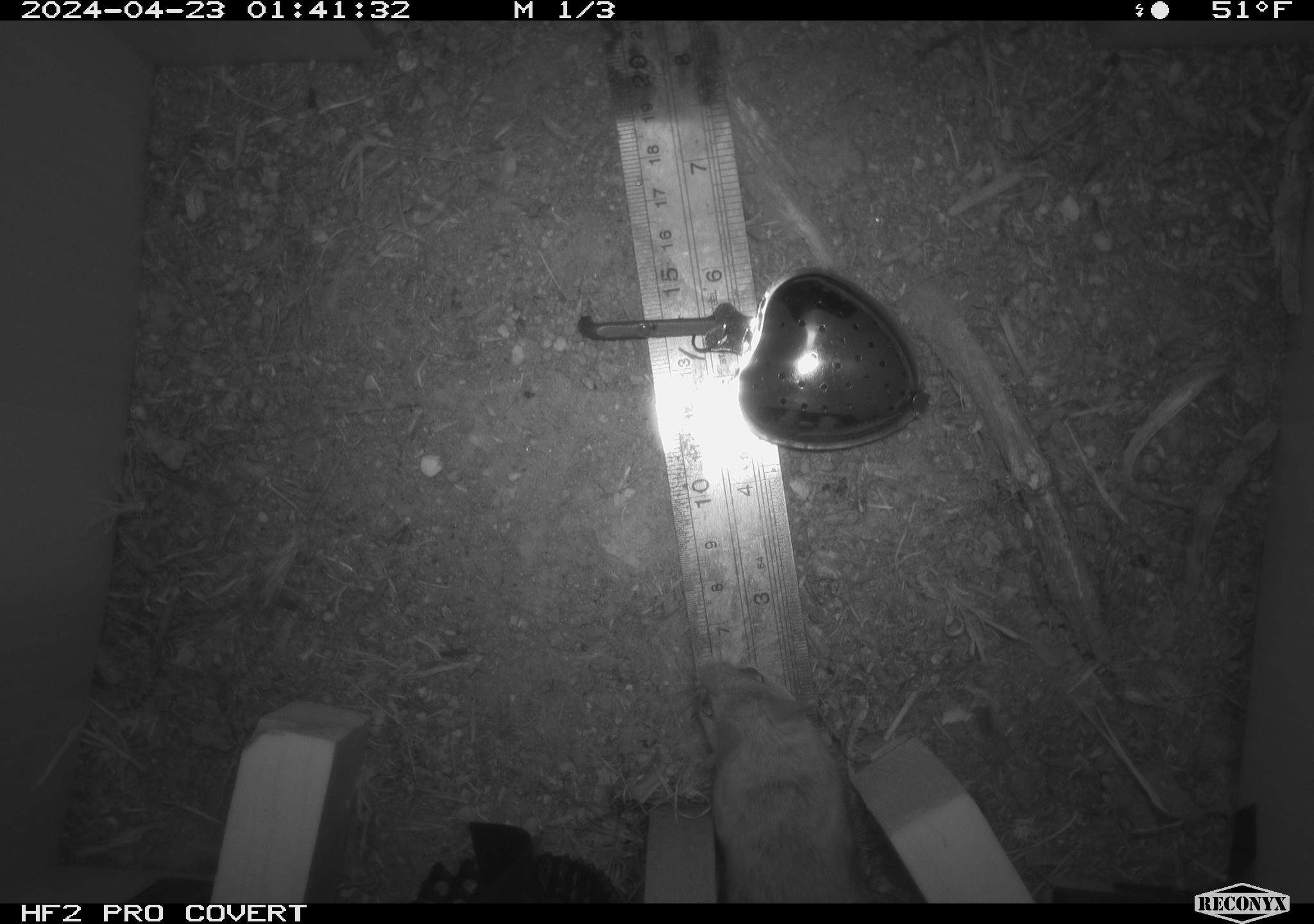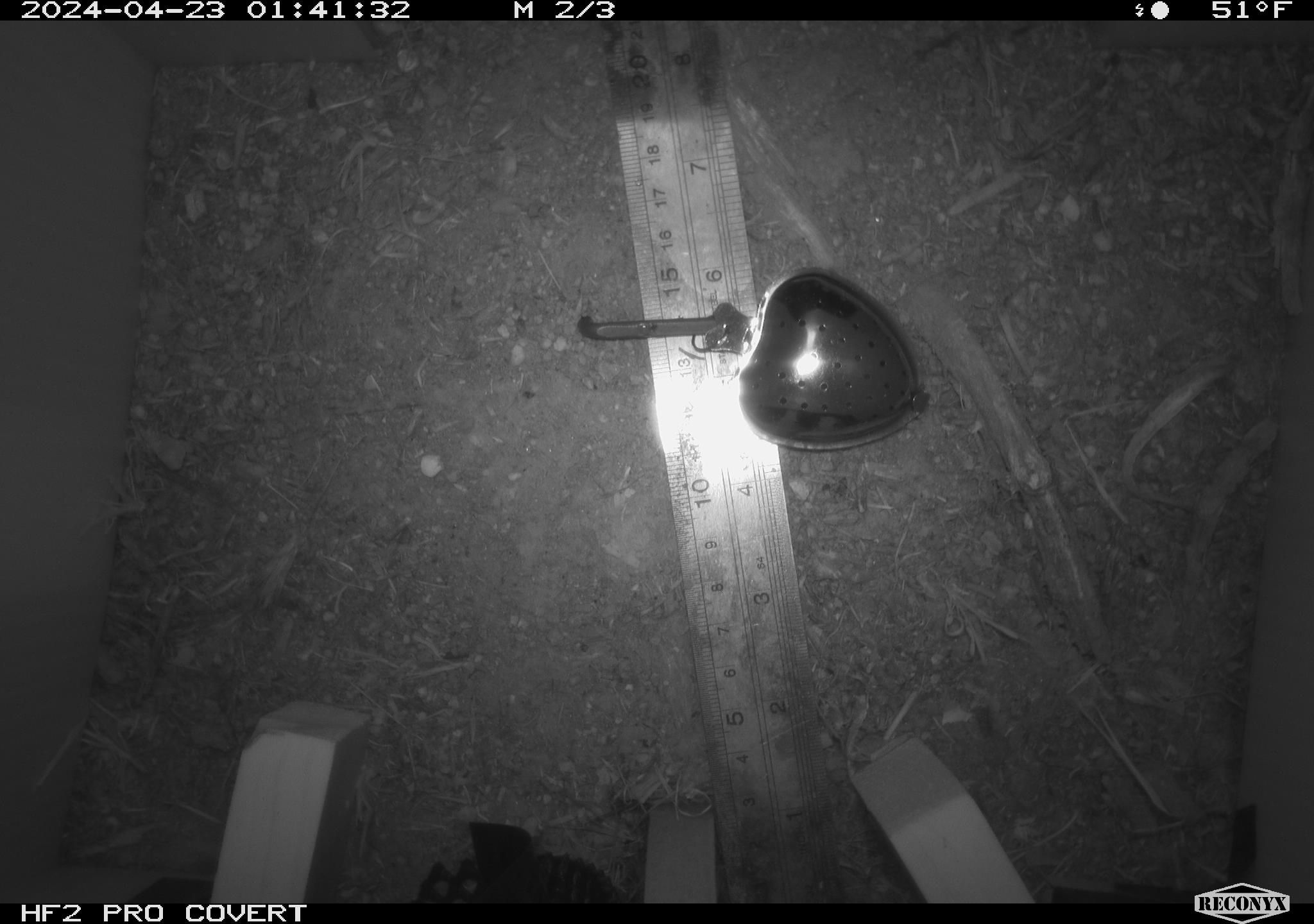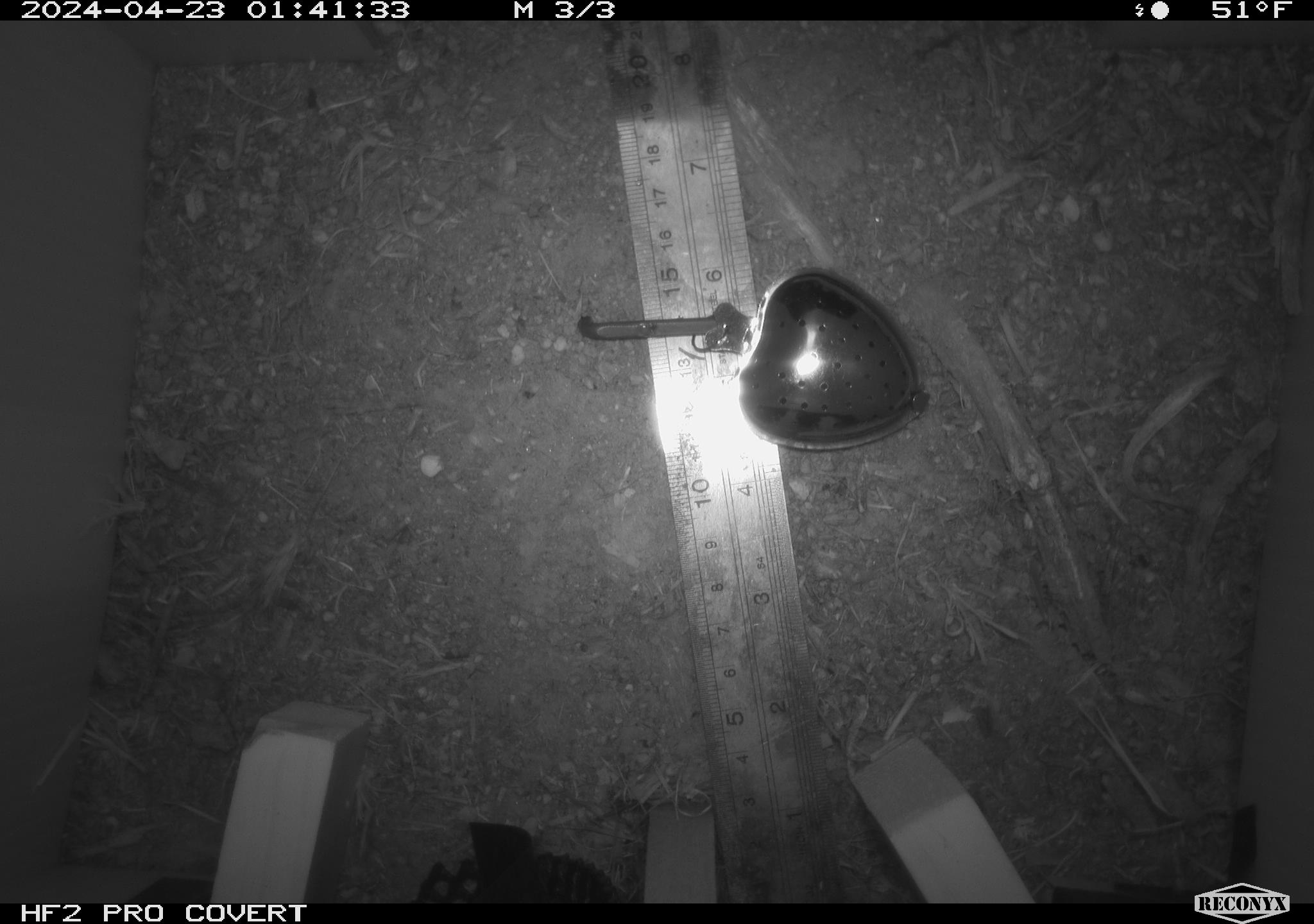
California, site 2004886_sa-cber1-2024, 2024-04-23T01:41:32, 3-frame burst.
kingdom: Animalia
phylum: Chordata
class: Mammalia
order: Rodentia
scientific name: Rodentia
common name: mouse species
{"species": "mouse species (Rodentia)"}